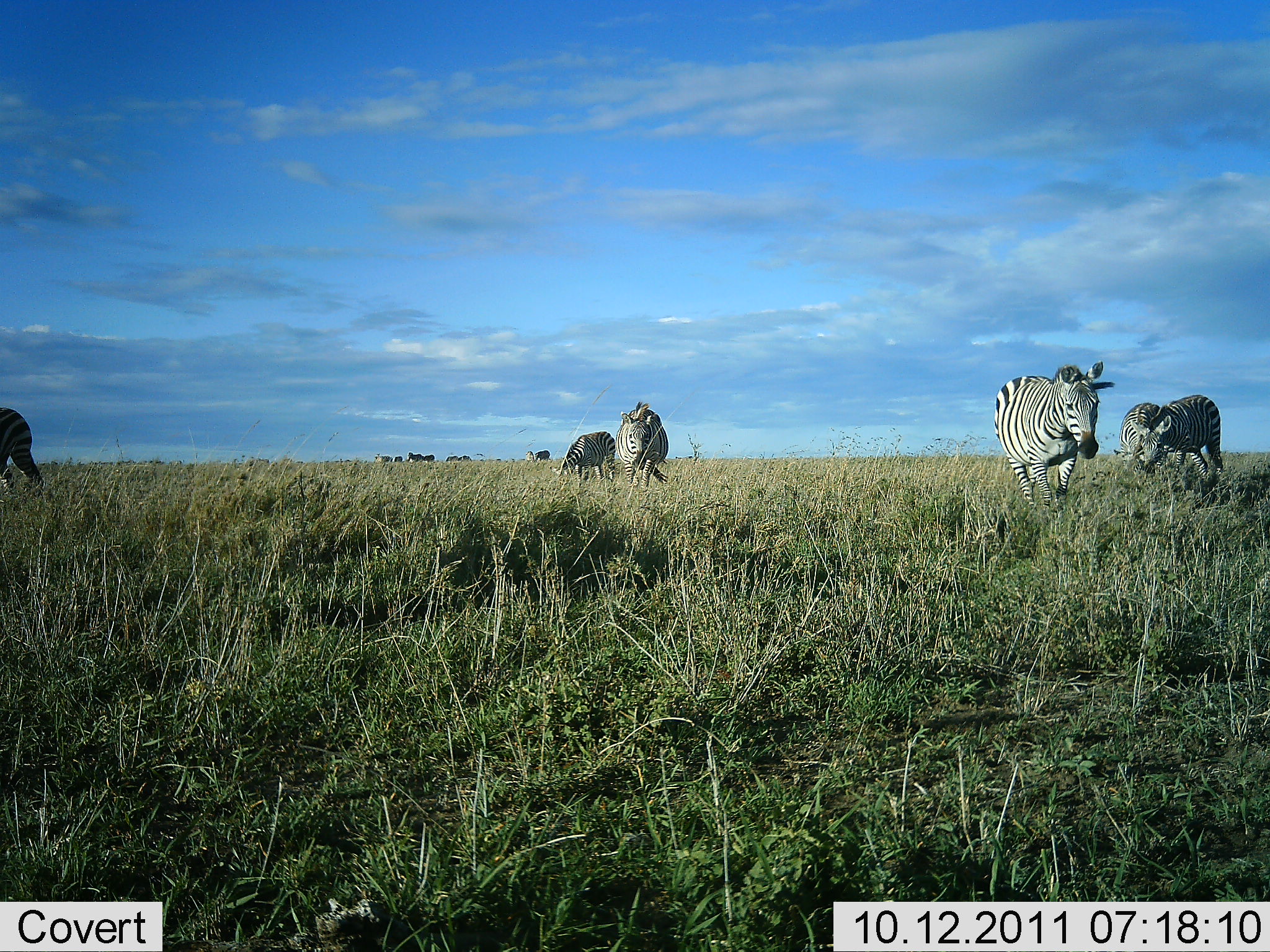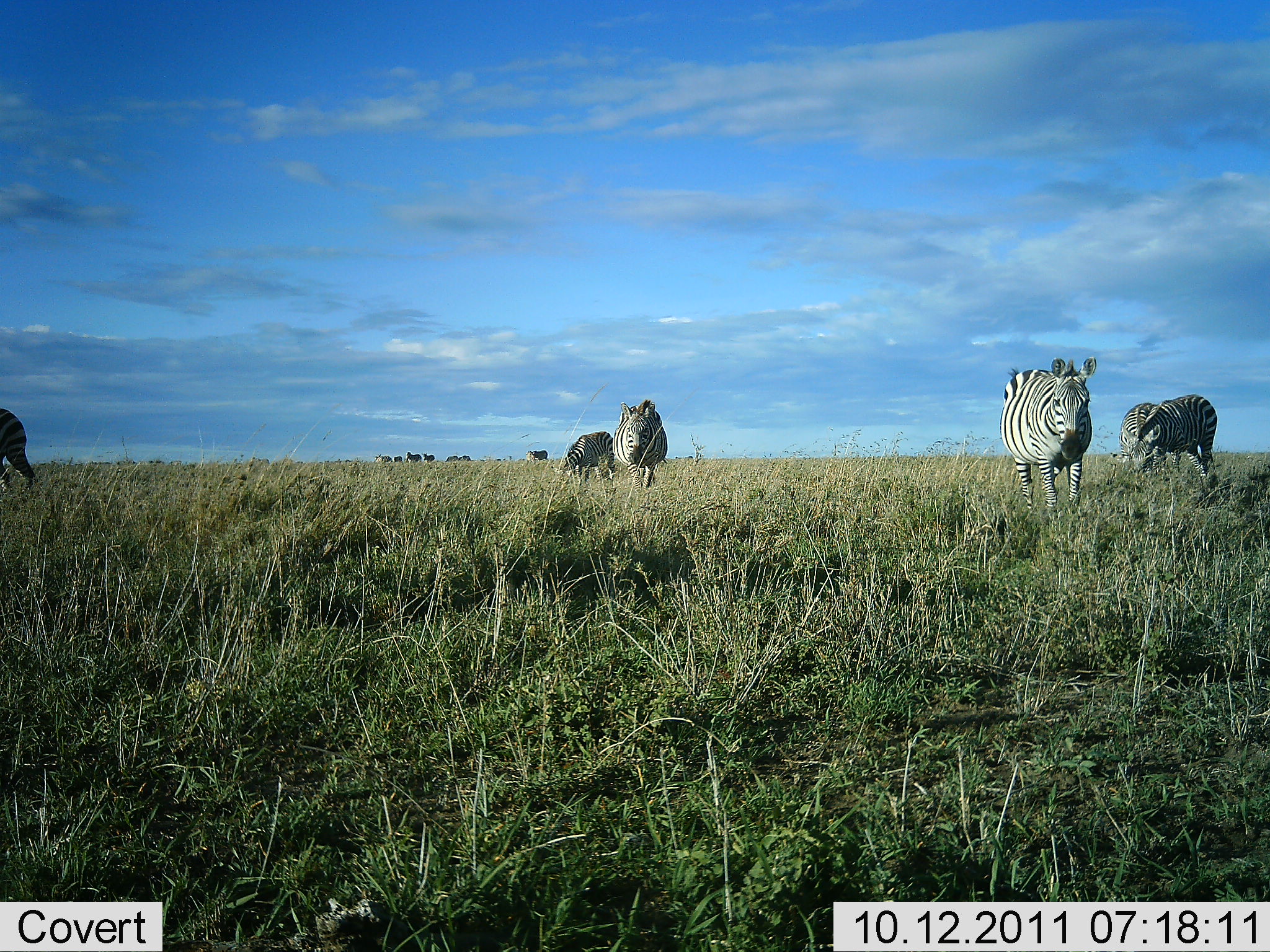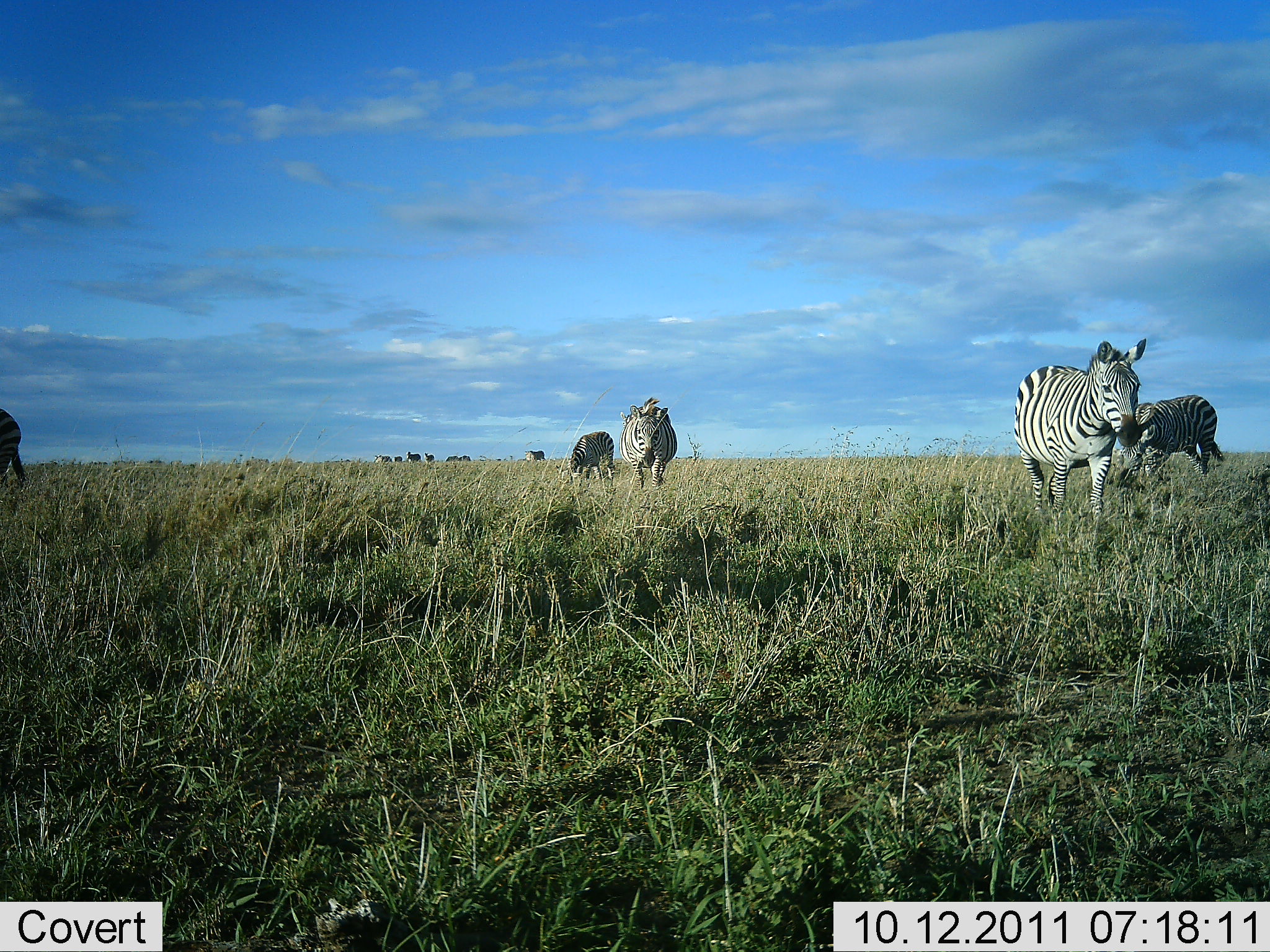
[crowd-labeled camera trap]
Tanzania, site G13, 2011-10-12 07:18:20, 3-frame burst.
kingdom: Animalia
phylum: Chordata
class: Mammalia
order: Perissodactyla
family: Equidae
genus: Equus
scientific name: Equus quagga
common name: plains zebra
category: zebra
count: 11-50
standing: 50%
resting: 0%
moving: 58%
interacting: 0%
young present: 0%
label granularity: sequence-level